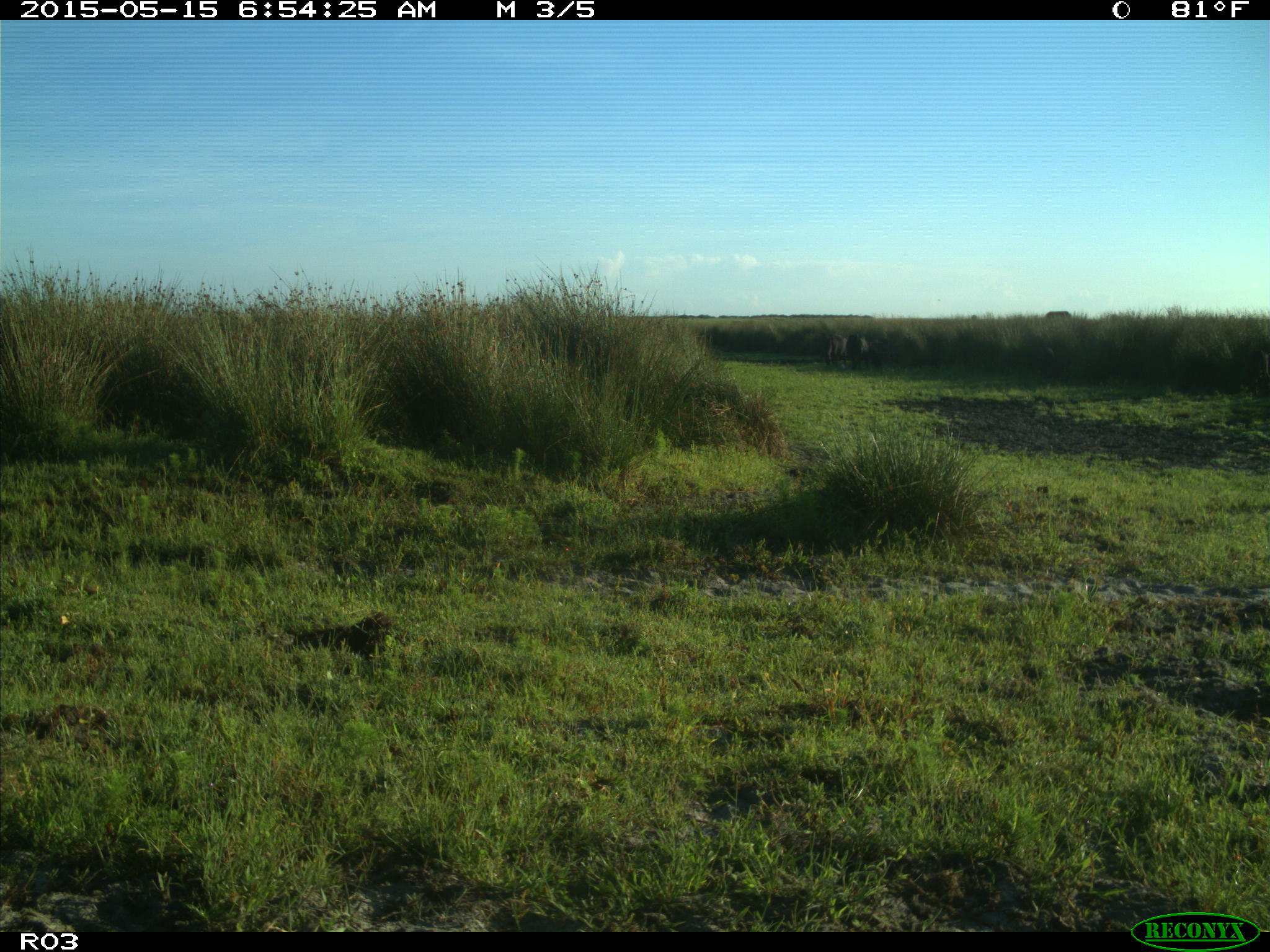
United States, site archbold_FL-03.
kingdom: Animalia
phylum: Chordata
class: Mammalia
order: Artiodactyla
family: Bovidae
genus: Bos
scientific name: Bos taurus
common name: domestic cow